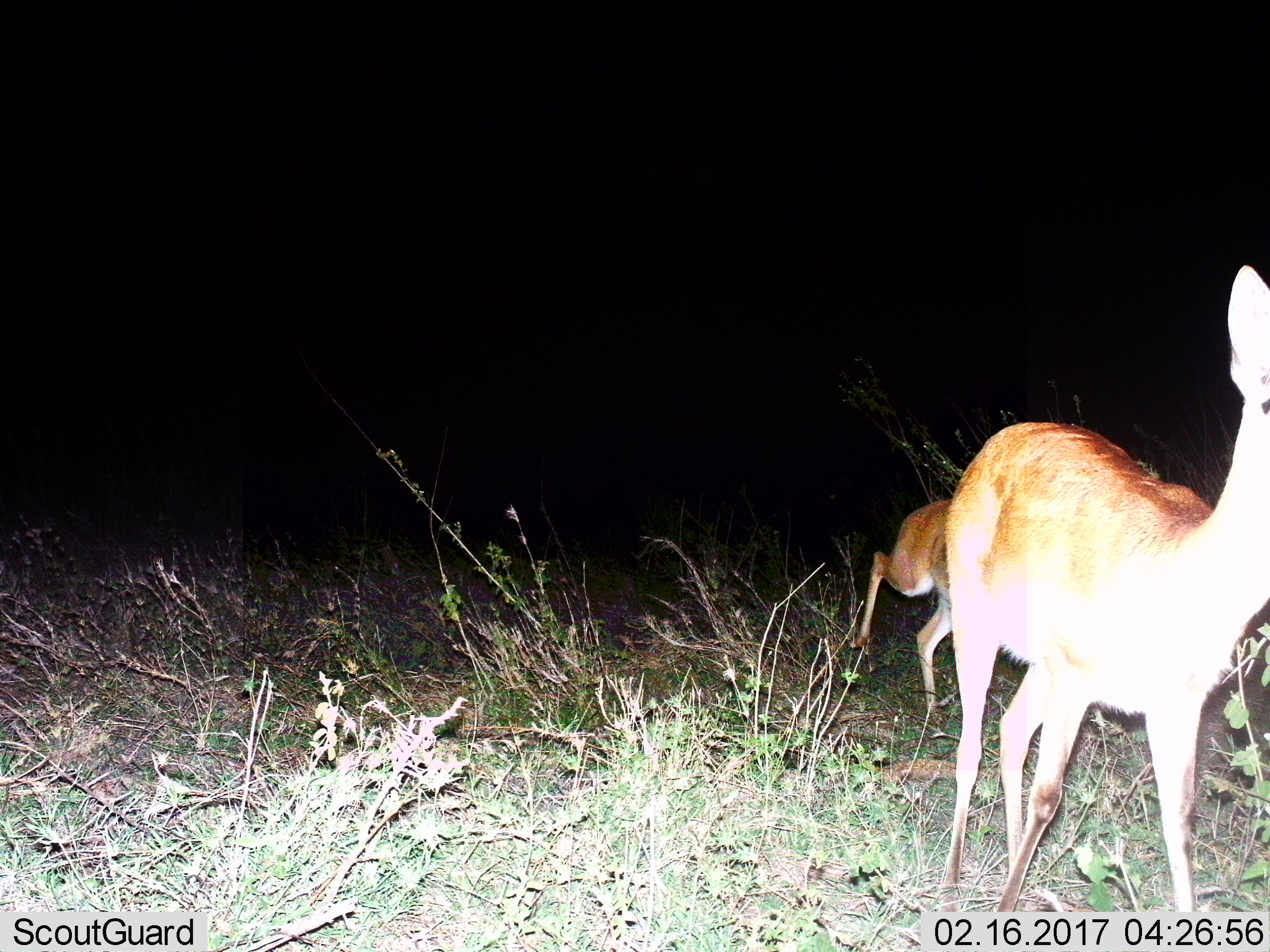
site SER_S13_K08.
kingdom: Animalia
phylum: Chordata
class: Mammalia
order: Artiodactyla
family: Bovidae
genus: Redunca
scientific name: Redunca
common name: reedbuck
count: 2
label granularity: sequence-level